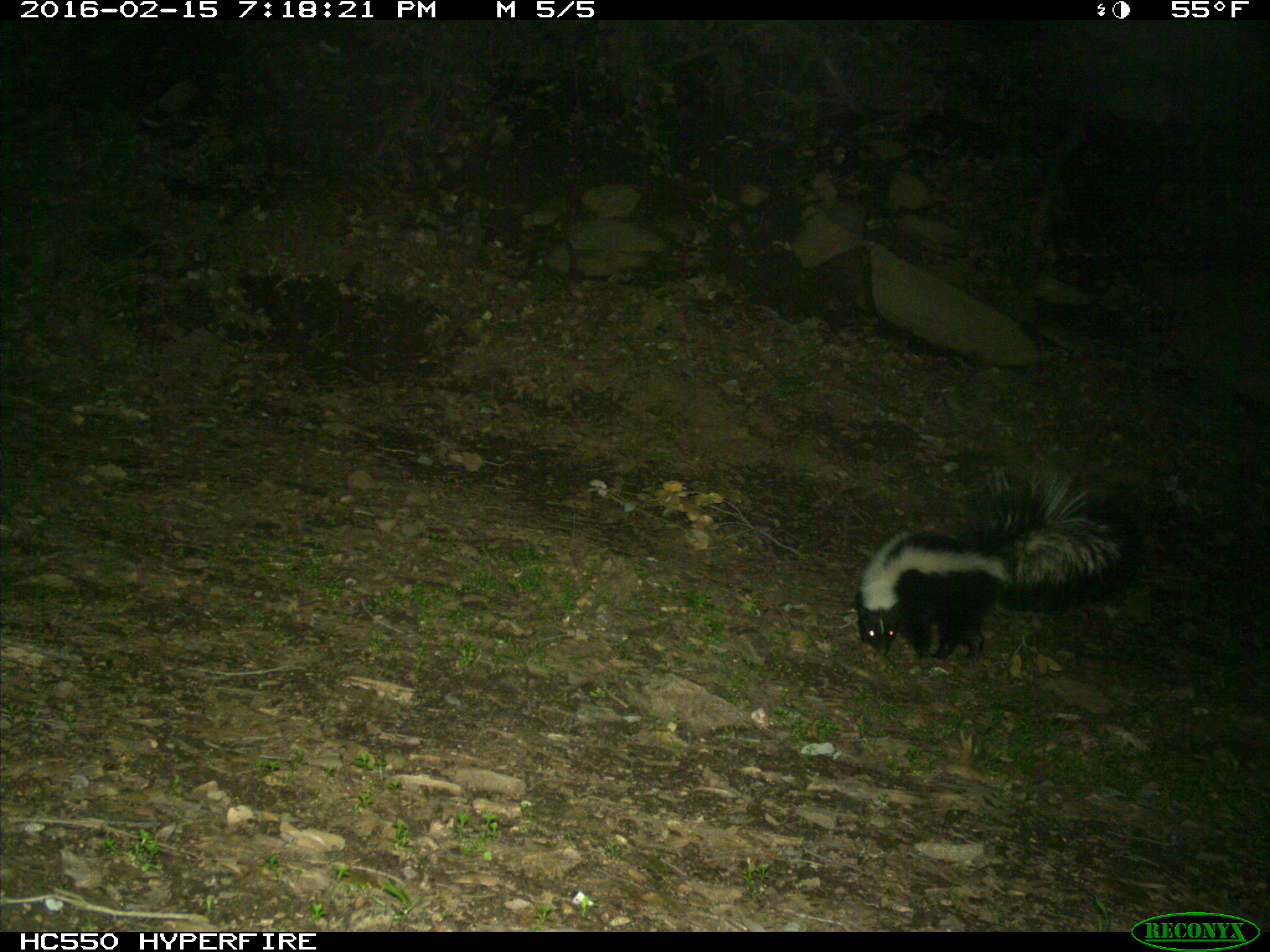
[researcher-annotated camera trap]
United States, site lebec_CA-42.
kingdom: Animalia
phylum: Chordata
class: Mammalia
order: Carnivora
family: Mephitidae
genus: Mephitis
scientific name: Mephitis mephitis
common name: striped skunk